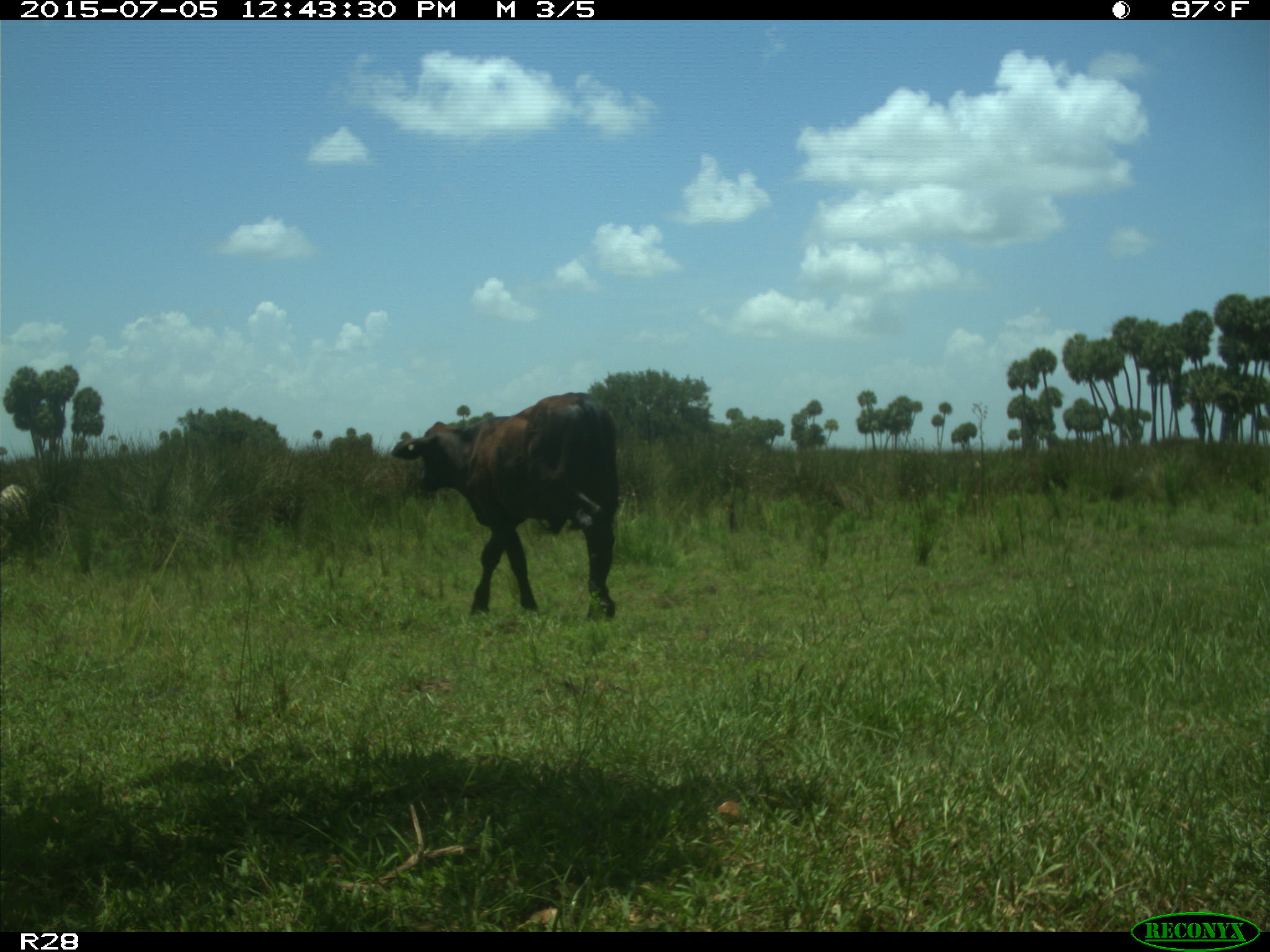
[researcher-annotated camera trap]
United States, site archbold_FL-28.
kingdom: Animalia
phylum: Chordata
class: Mammalia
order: Artiodactyla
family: Bovidae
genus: Bos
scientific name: Bos taurus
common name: domestic cow